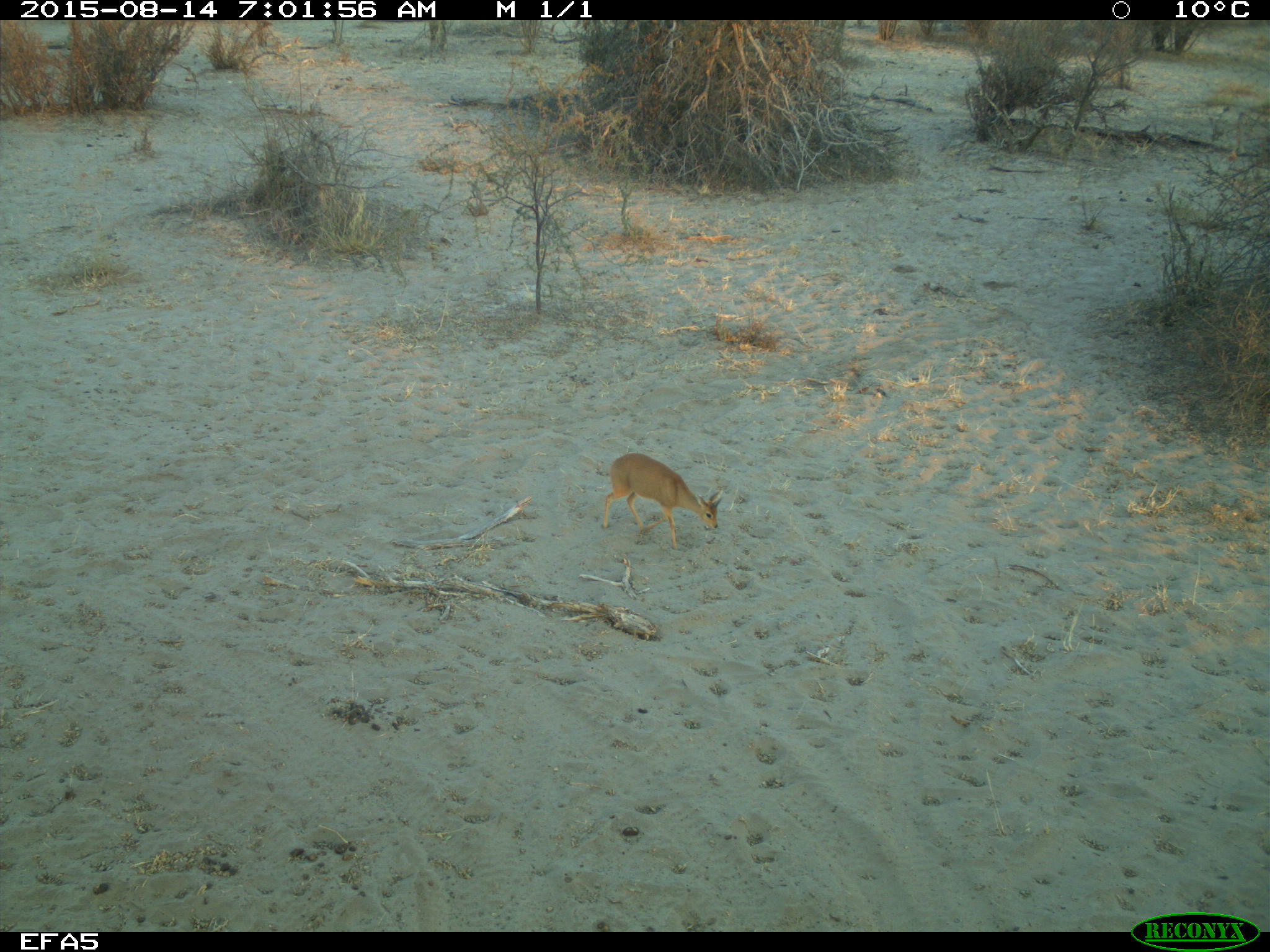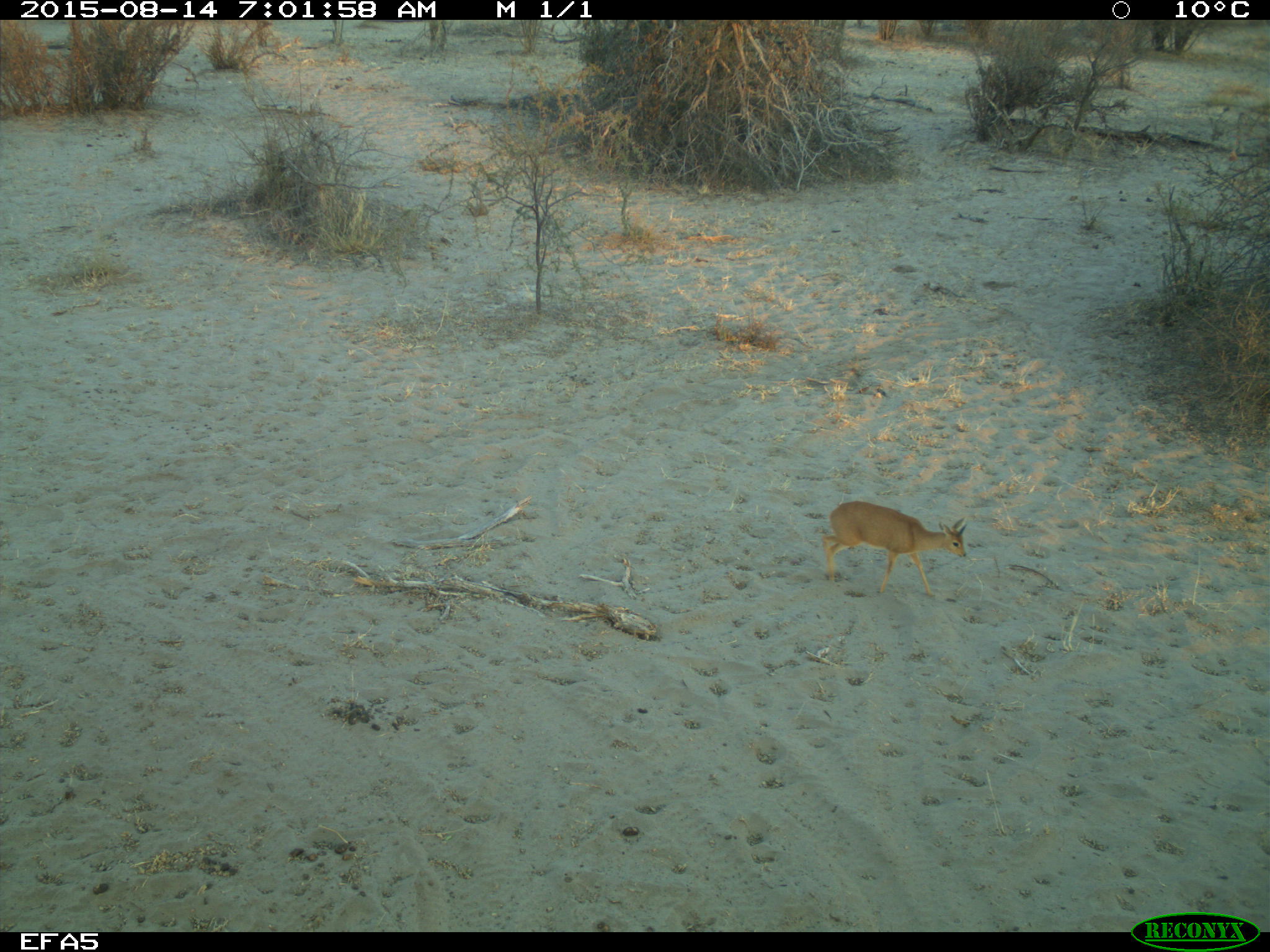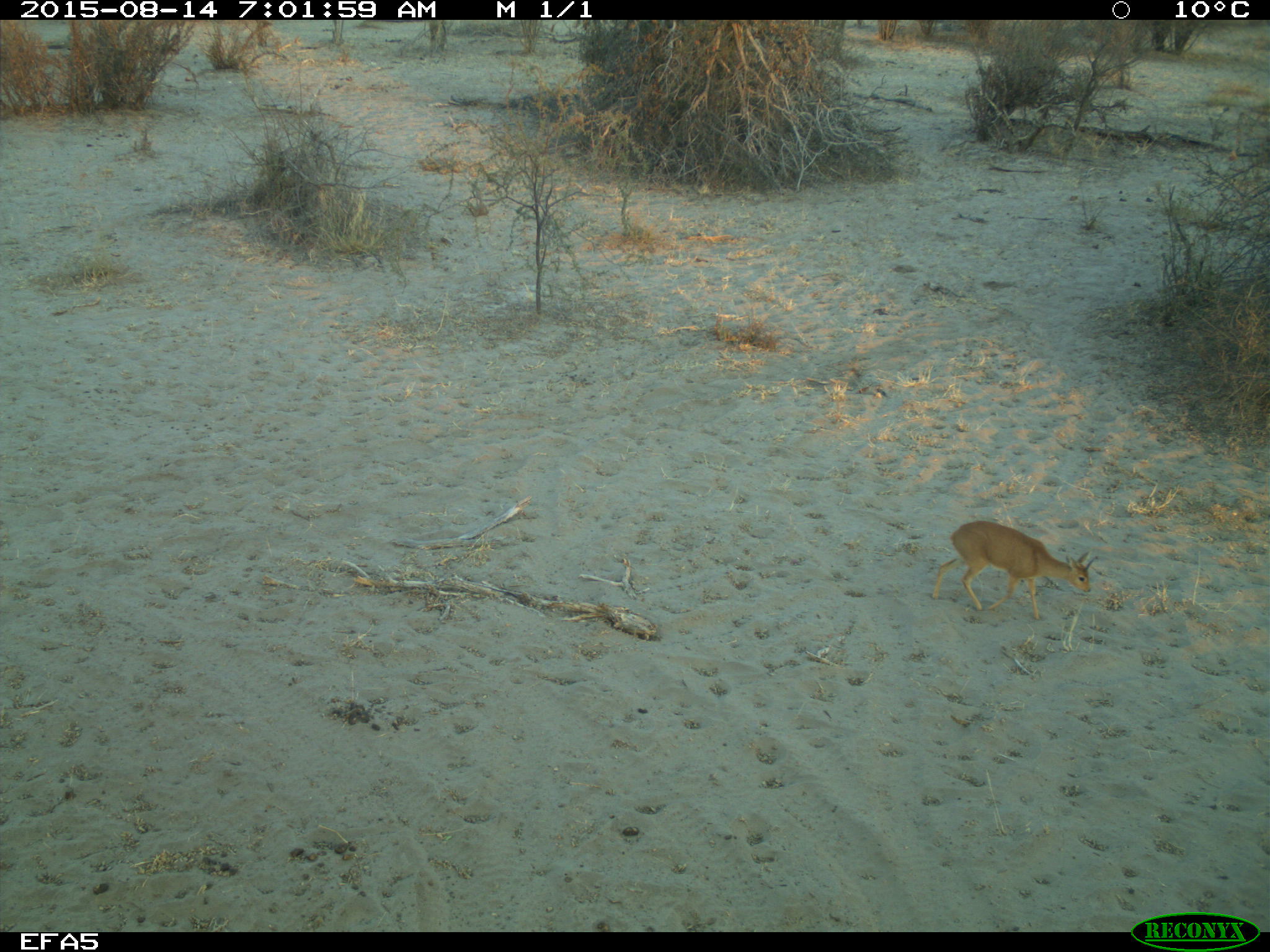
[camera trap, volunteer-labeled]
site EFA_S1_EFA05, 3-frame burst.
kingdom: Animalia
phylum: Chordata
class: Mammalia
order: Artiodactyla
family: Bovidae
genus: Raphicerus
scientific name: Raphicerus campestris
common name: steenbok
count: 1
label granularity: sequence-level